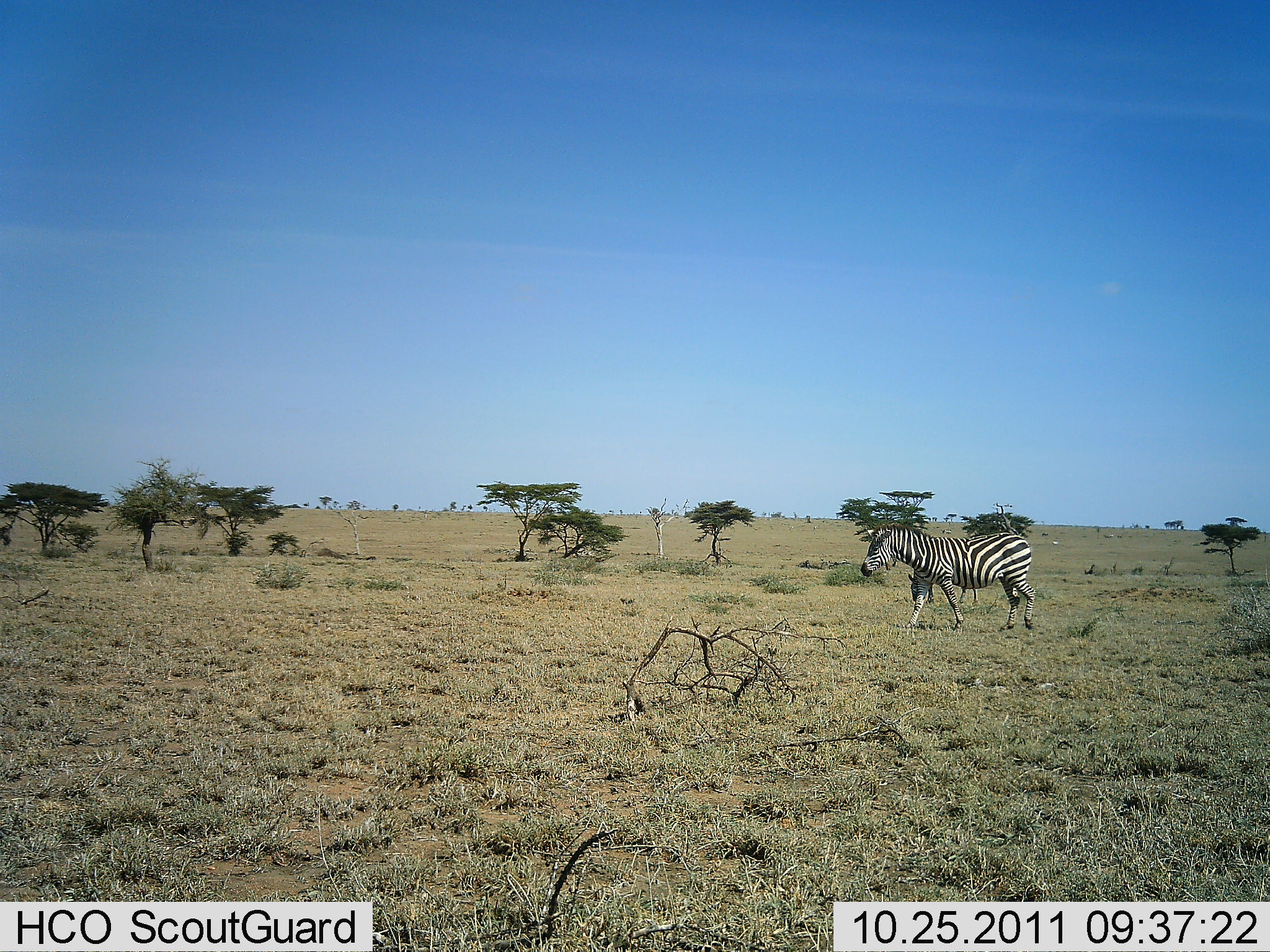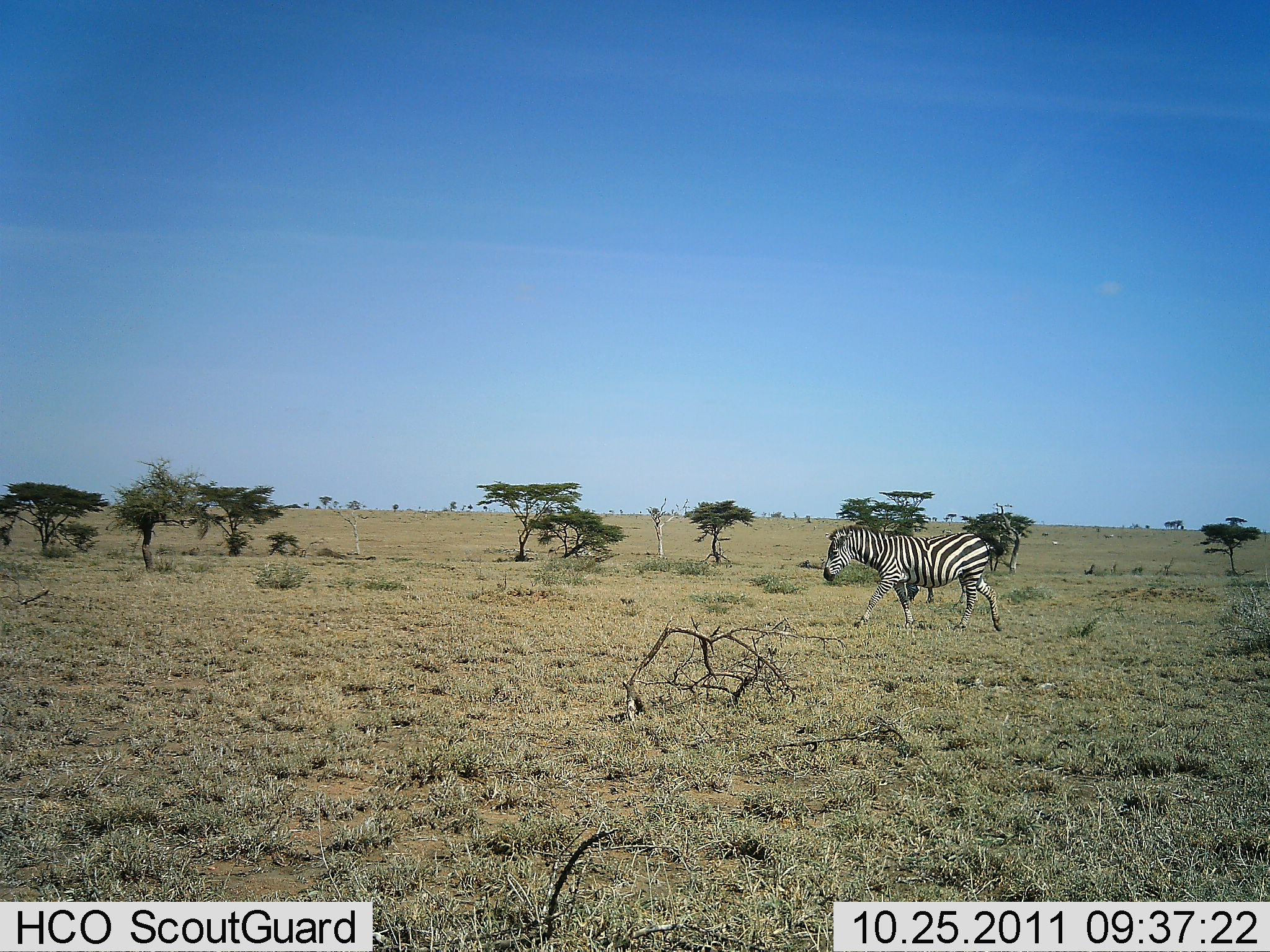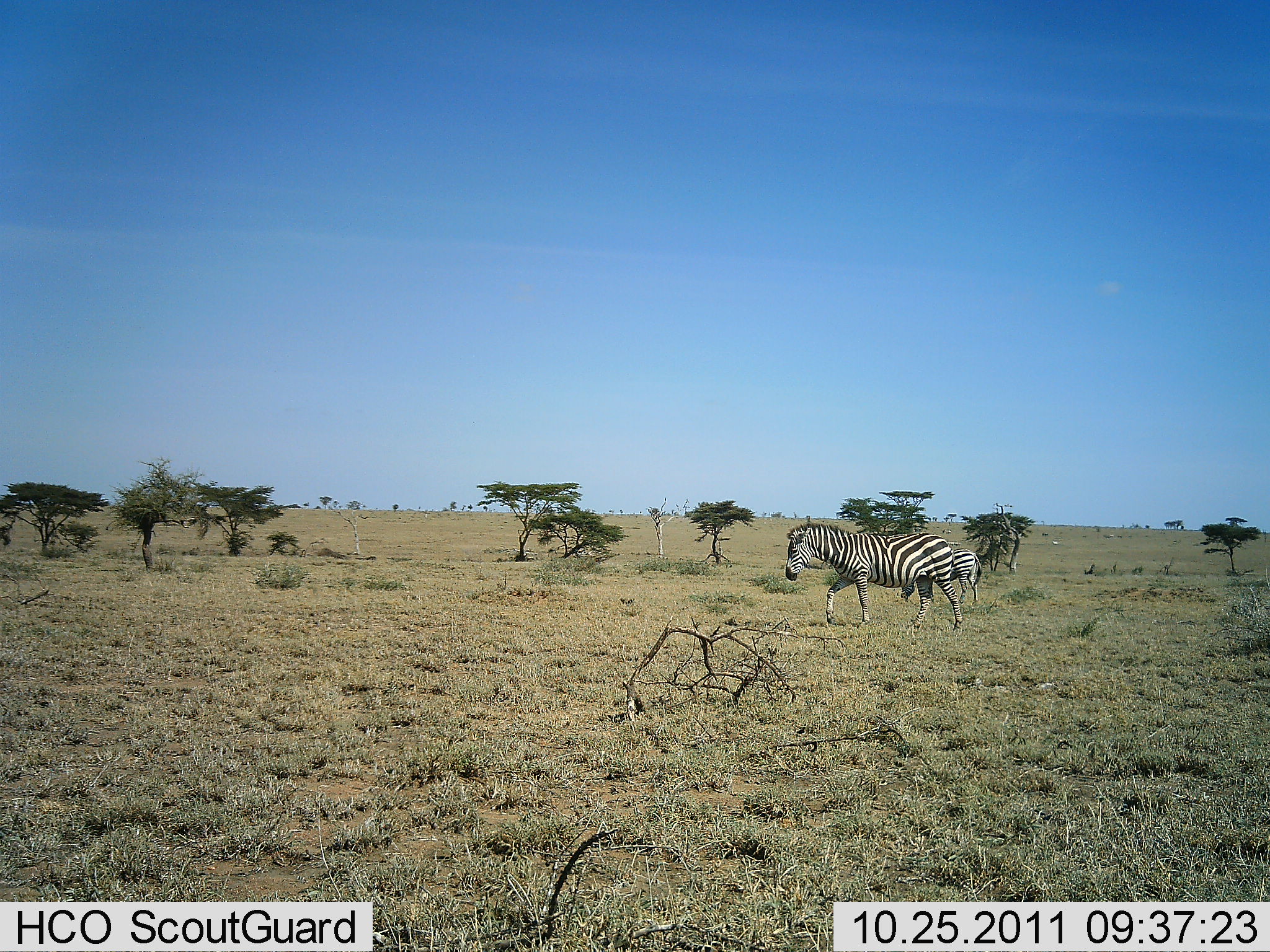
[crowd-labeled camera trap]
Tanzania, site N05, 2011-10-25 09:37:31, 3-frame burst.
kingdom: Animalia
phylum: Chordata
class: Mammalia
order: Perissodactyla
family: Equidae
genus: Equus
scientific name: Equus quagga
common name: plains zebra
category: zebra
Zebra (plains zebra) (Equus quagga), count 2. Behavior (volunteer vote fractions): standing 8%, resting 0%, moving 92%, interacting 0%. Young present (vote fraction): 15%. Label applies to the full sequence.